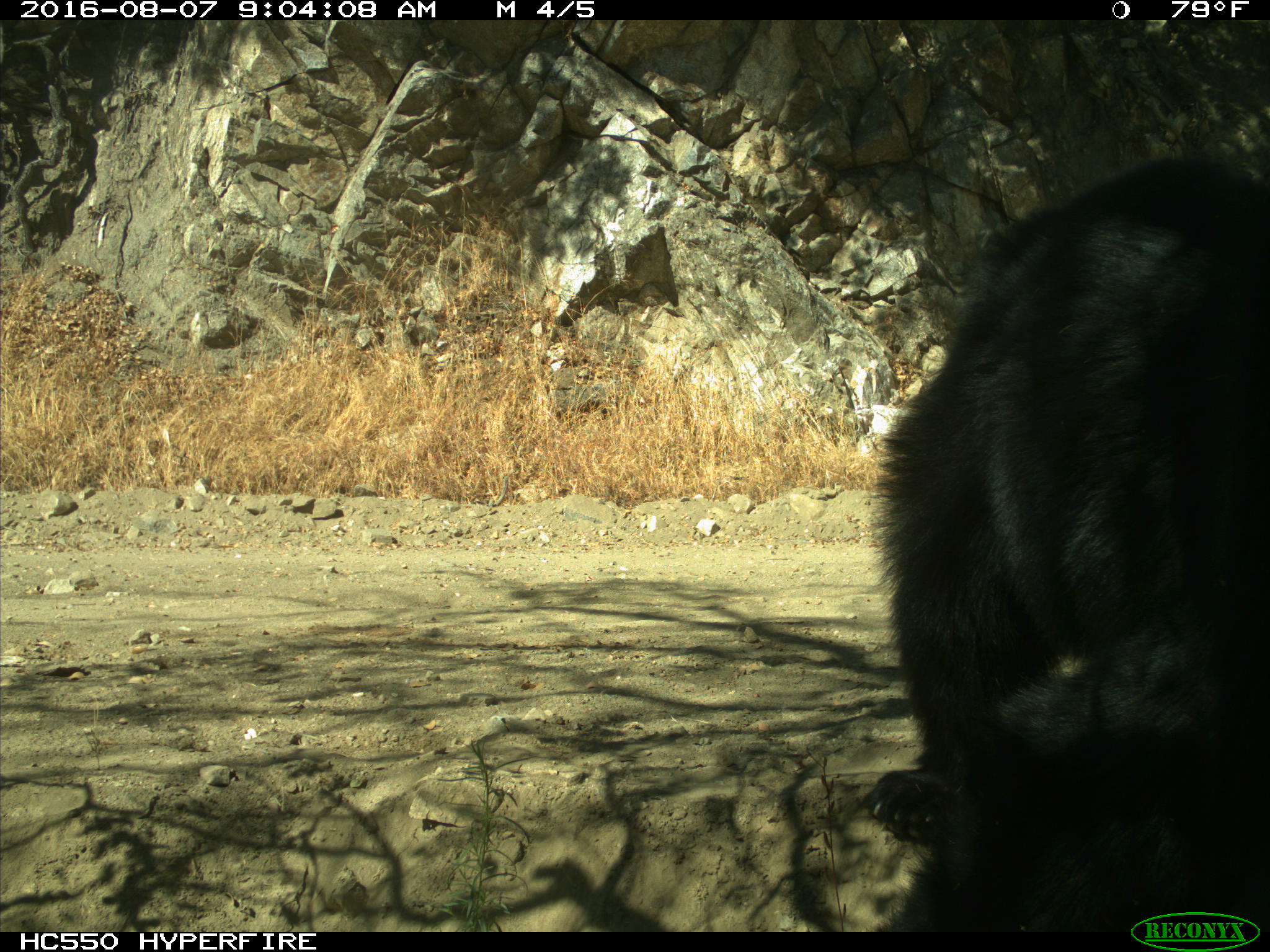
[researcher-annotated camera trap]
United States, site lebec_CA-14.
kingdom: Animalia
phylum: Chordata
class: Mammalia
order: Carnivora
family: Ursidae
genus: Ursus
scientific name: Ursus americanus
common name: american black bear